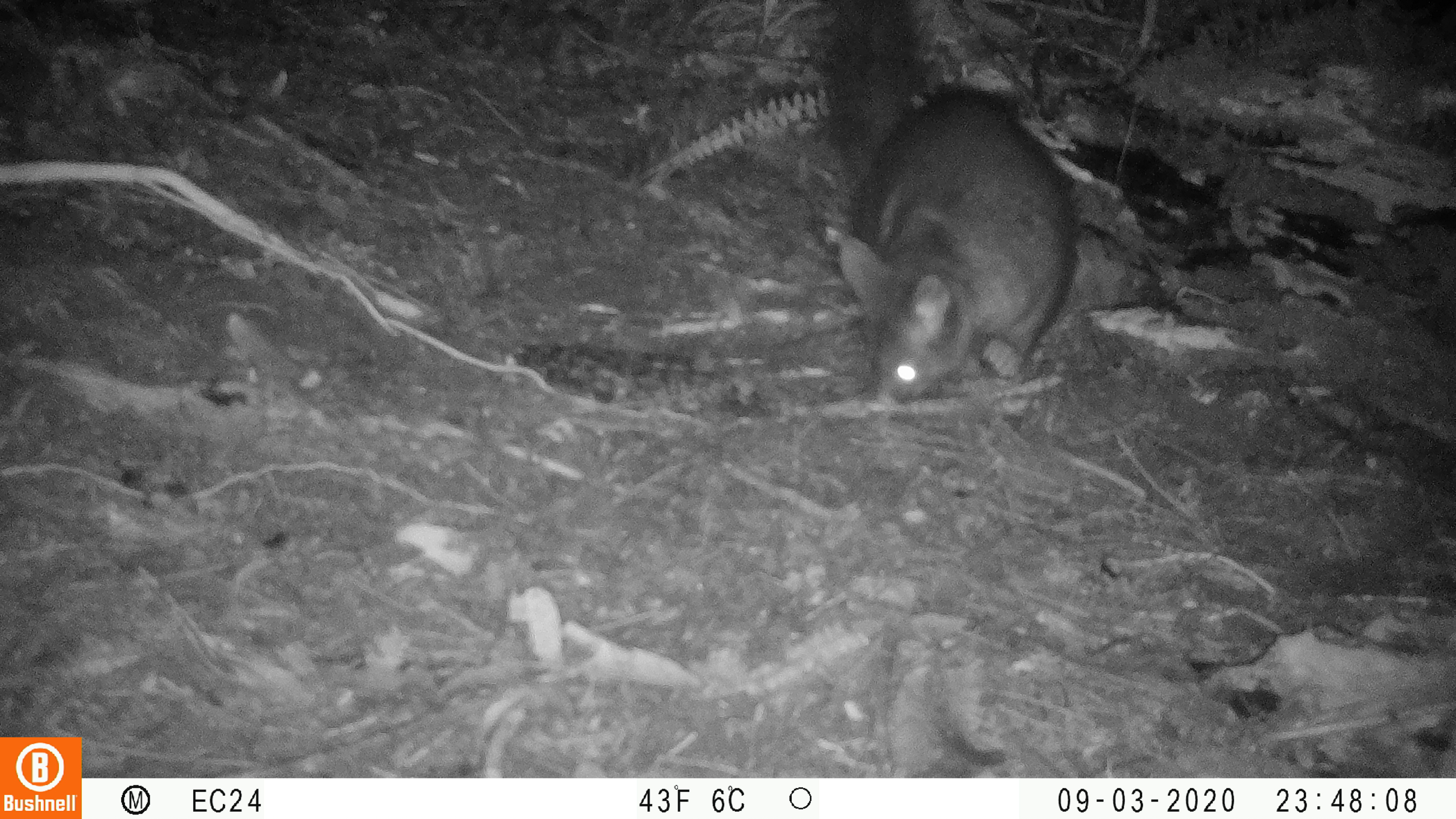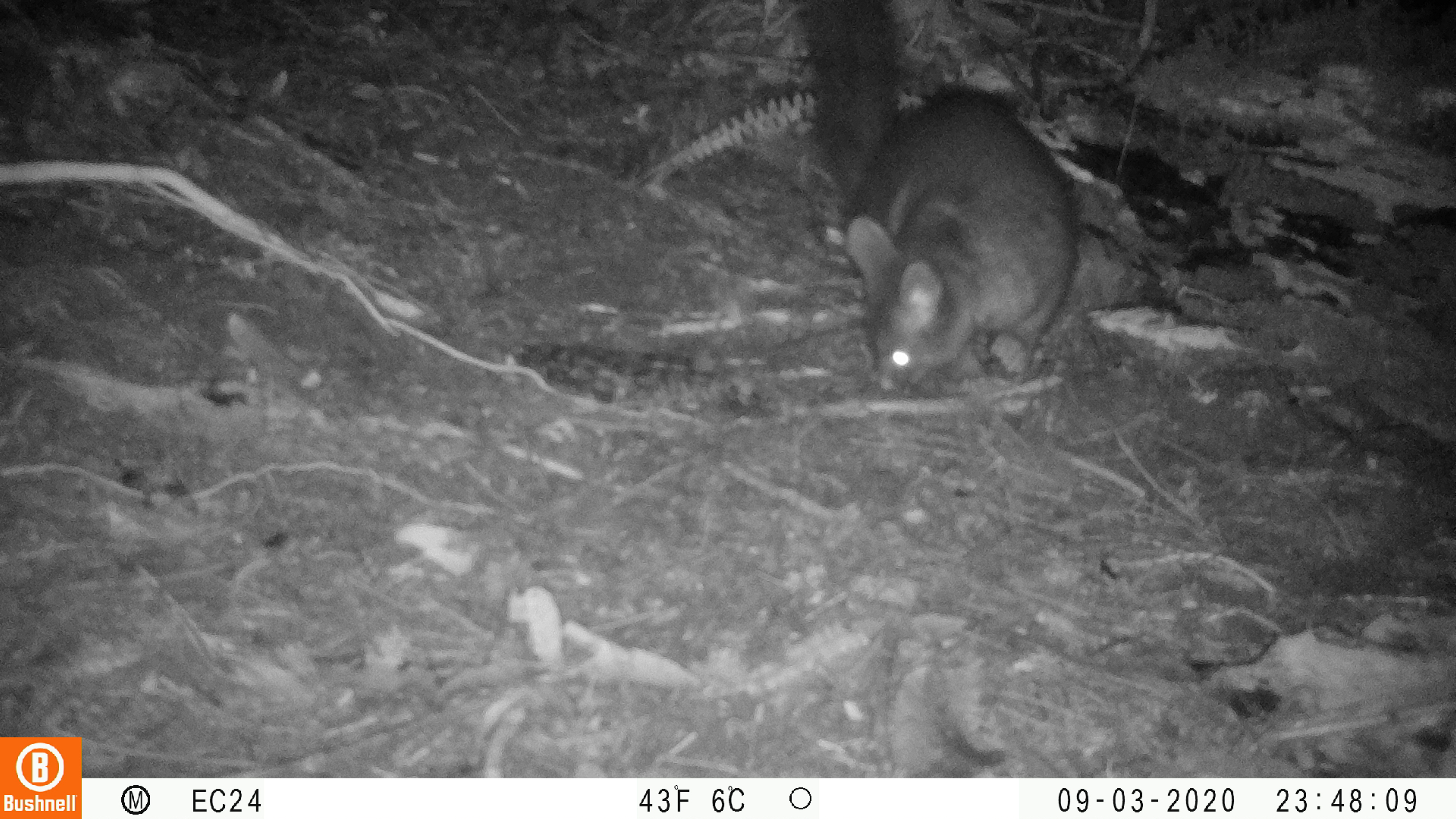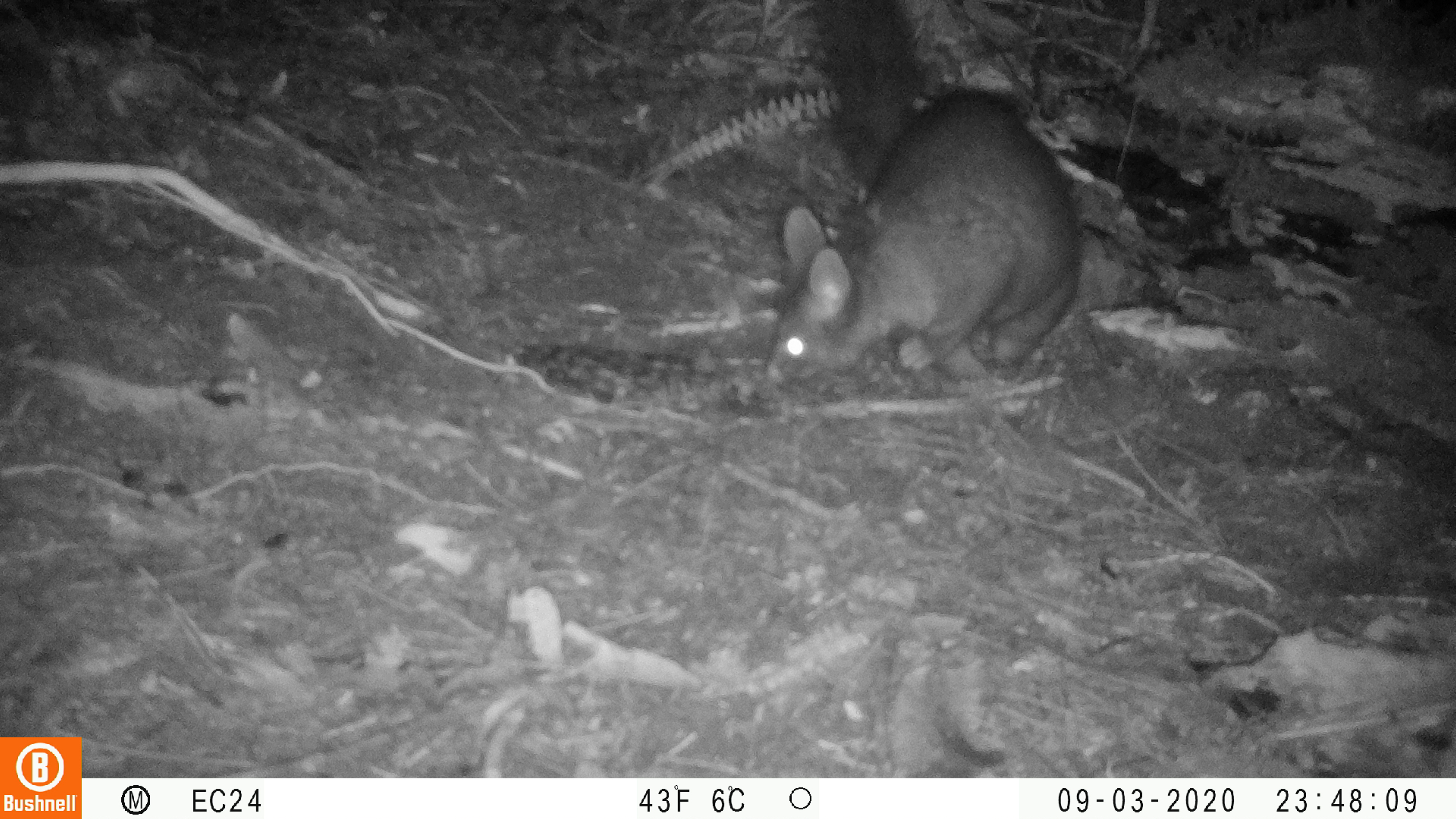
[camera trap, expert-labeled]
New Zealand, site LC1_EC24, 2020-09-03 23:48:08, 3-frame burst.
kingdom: Animalia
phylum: Chordata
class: Mammalia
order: Diprotodontia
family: Phalangeridae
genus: Trichosurus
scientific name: Trichosurus vulpecula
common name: common brushtail possum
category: possum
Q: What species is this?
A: Possum (common brushtail possum) (Trichosurus vulpecula).